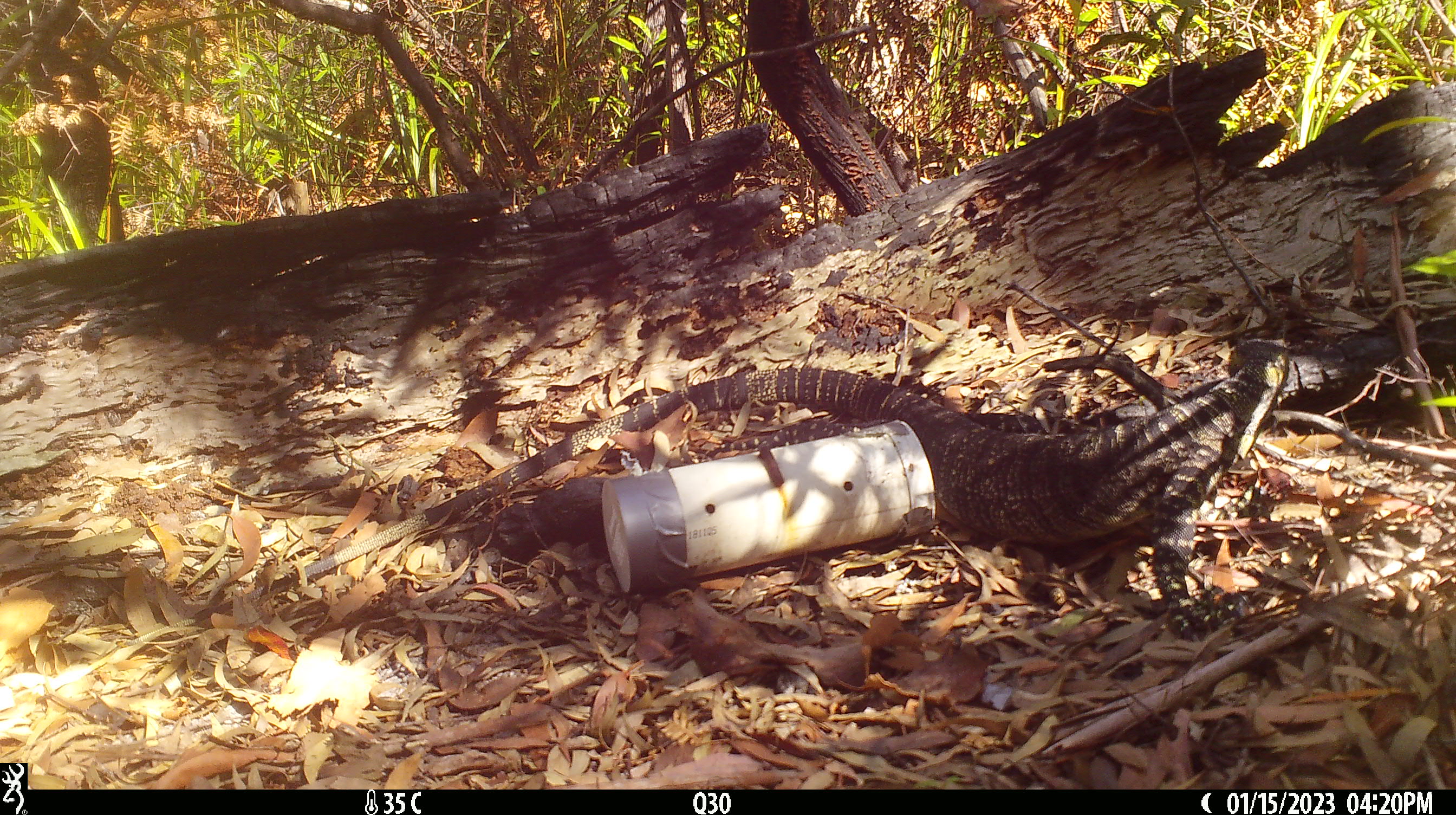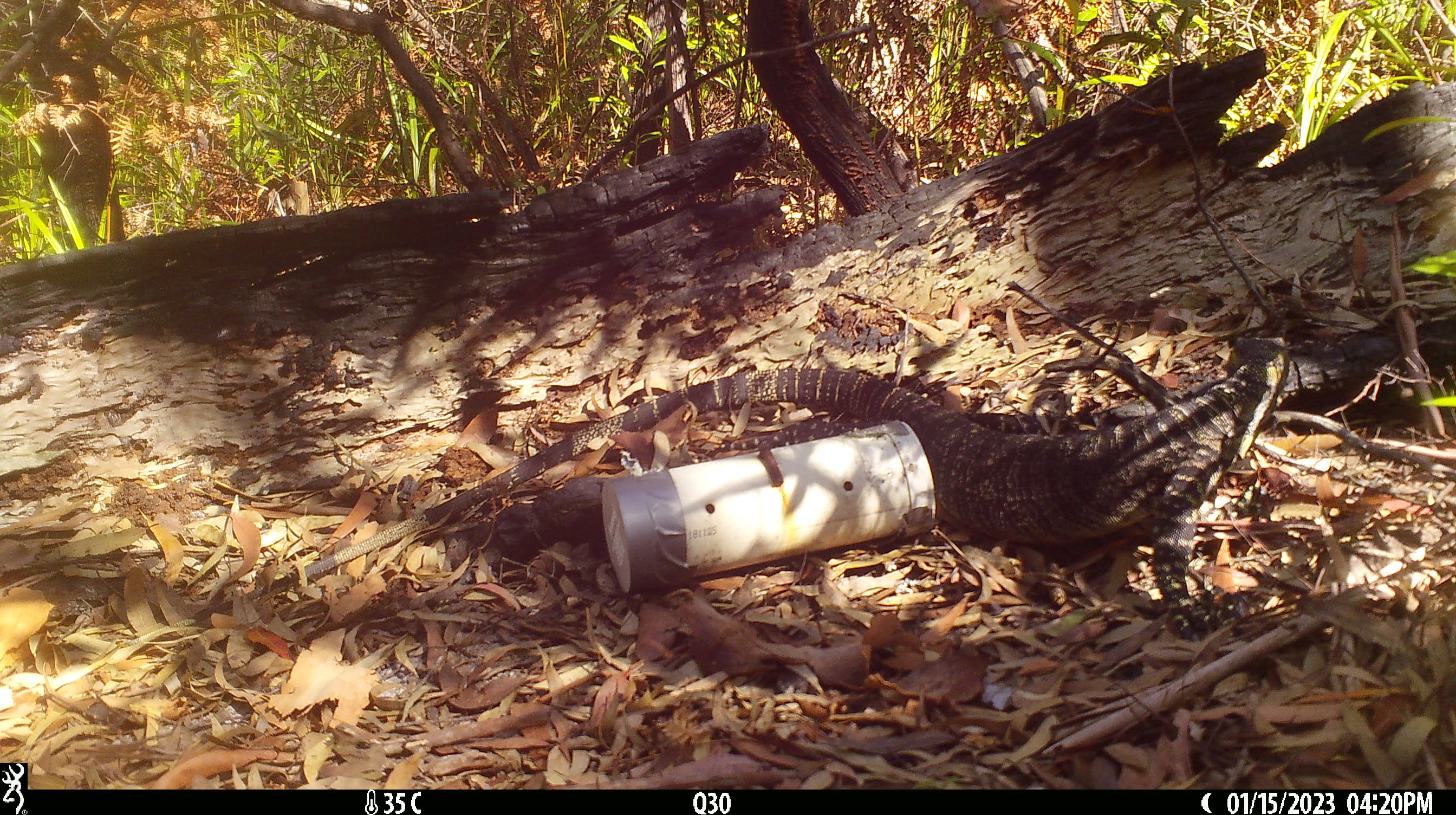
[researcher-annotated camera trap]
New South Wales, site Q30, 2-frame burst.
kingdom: Animalia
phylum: Chordata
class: Reptilia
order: Squamata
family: Varanidae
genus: Varanus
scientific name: Varanus varius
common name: lace monitor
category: goanna